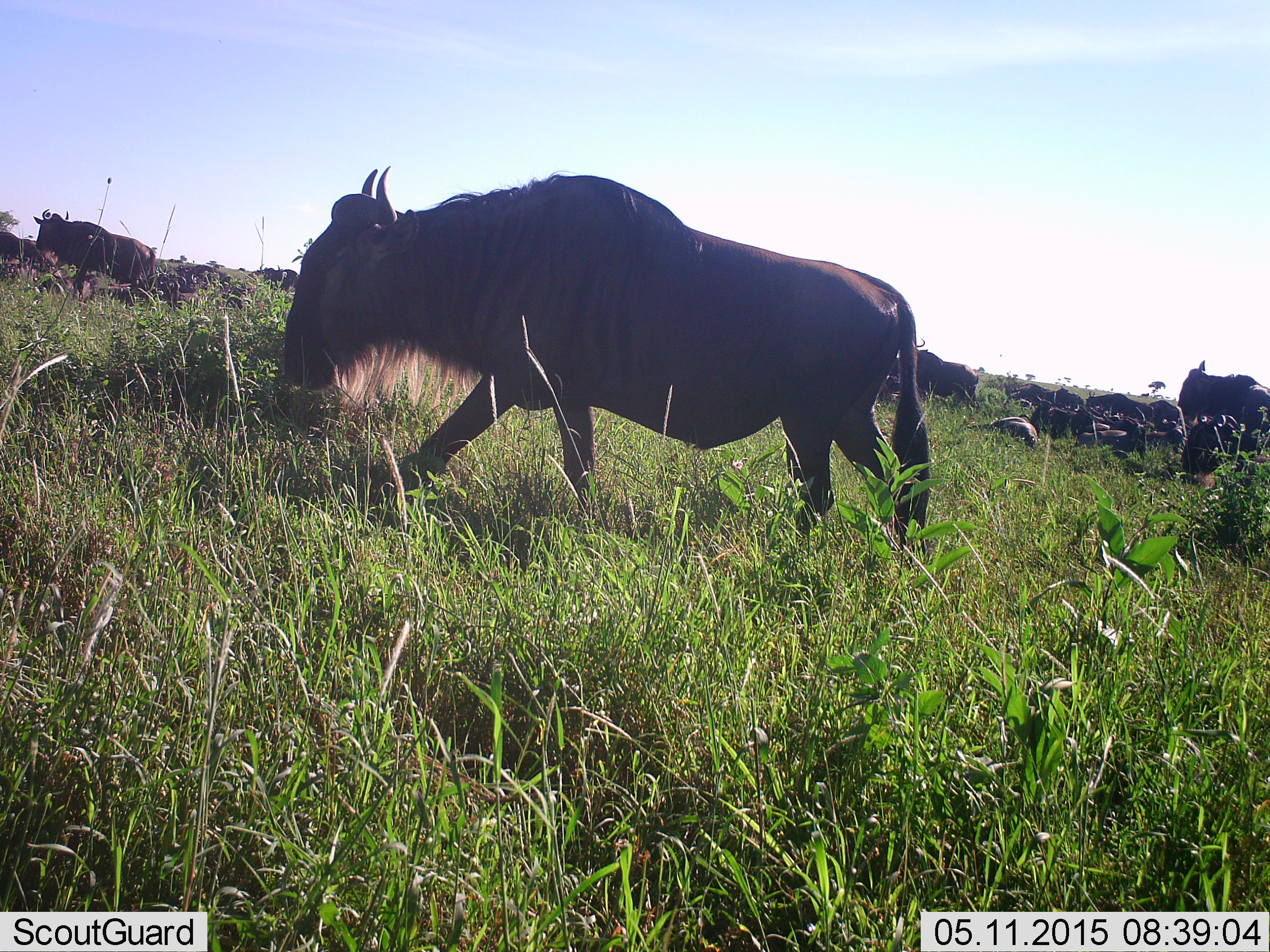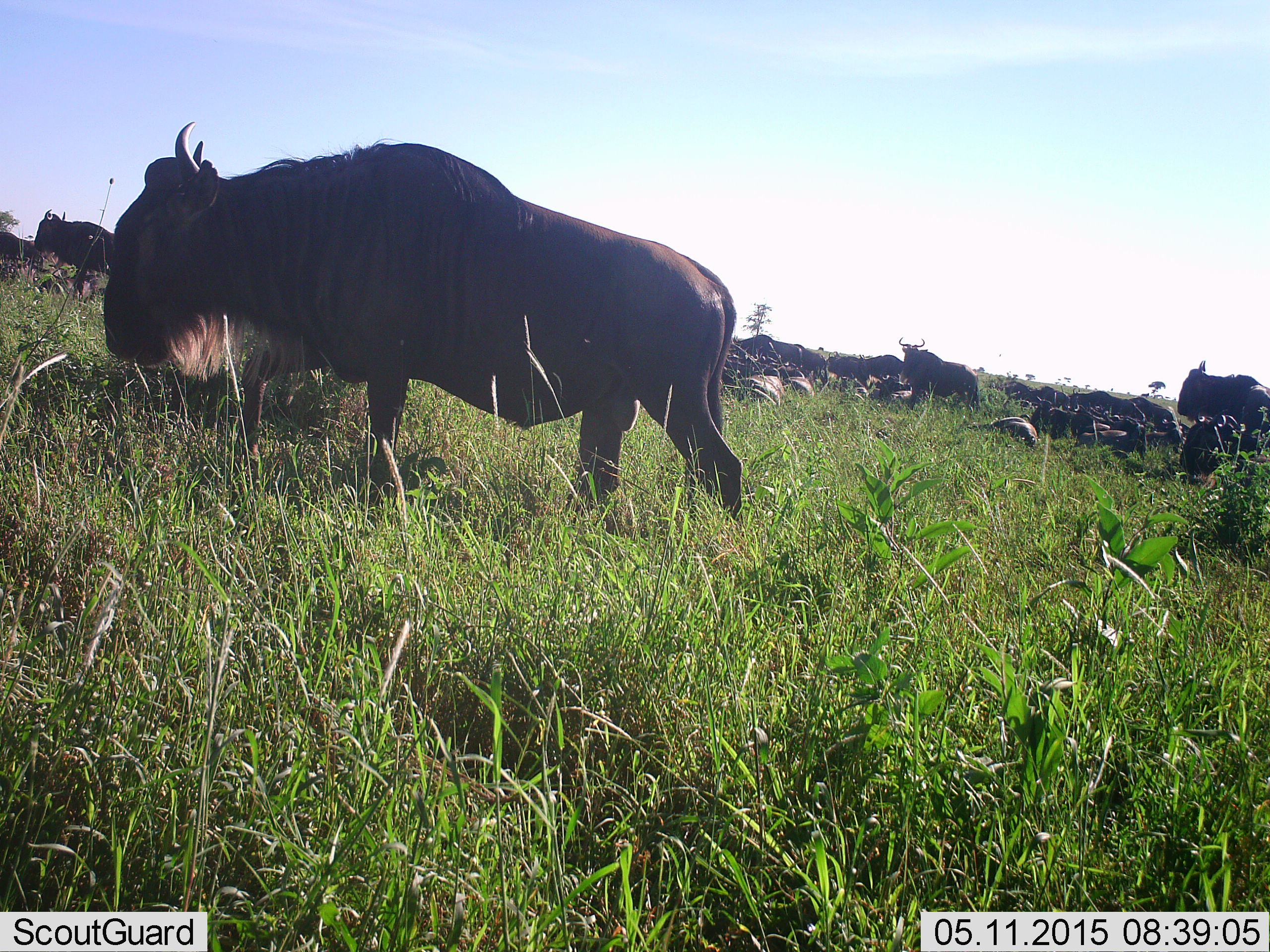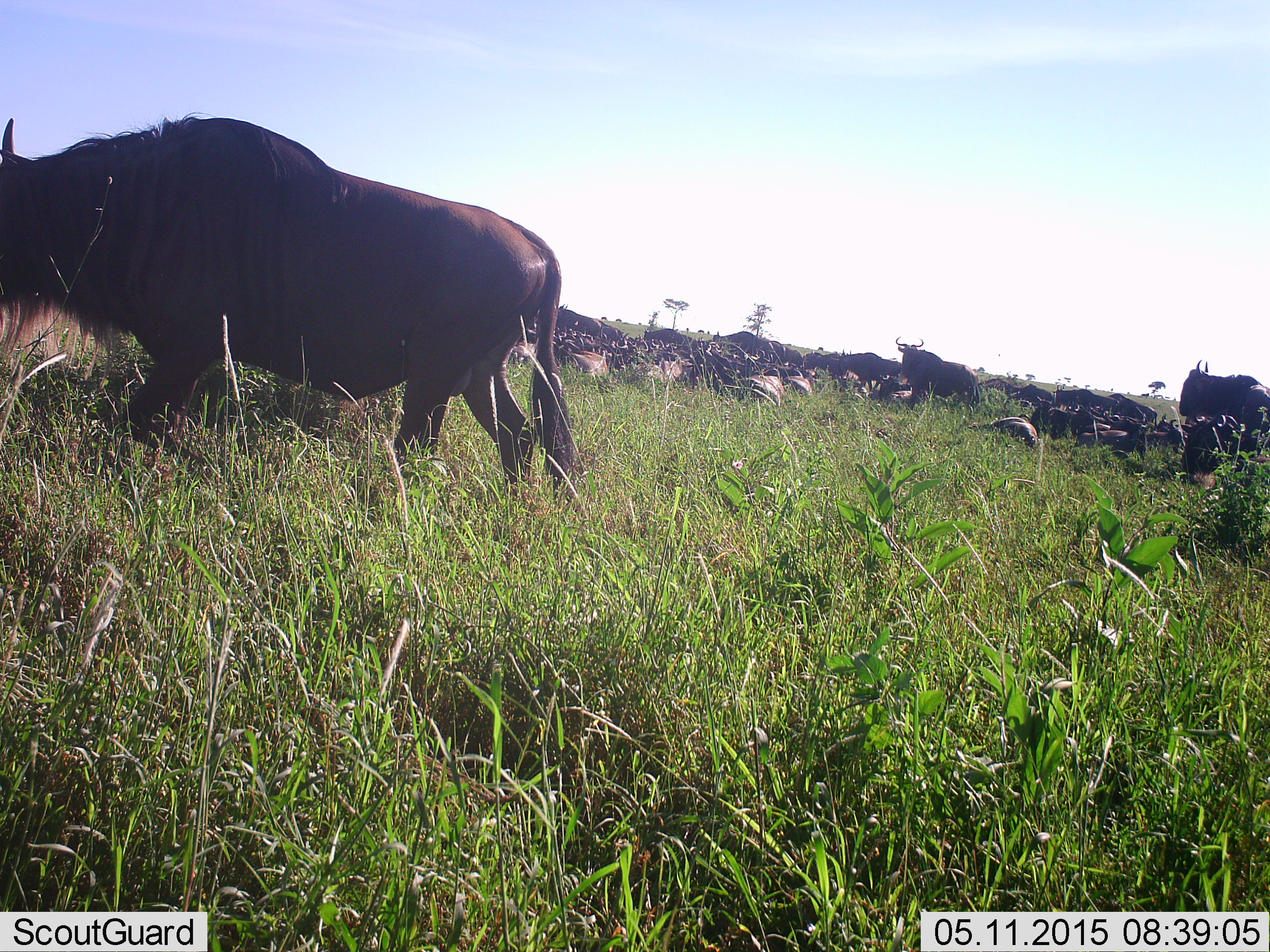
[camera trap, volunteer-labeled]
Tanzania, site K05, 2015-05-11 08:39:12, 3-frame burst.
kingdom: Animalia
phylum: Chordata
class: Mammalia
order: Artiodactyla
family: Bovidae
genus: Connochaetes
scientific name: Connochaetes taurinus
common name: blue wildebeest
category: wildebeest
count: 11-50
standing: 55%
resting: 64%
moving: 91%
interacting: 9%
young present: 0%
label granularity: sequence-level